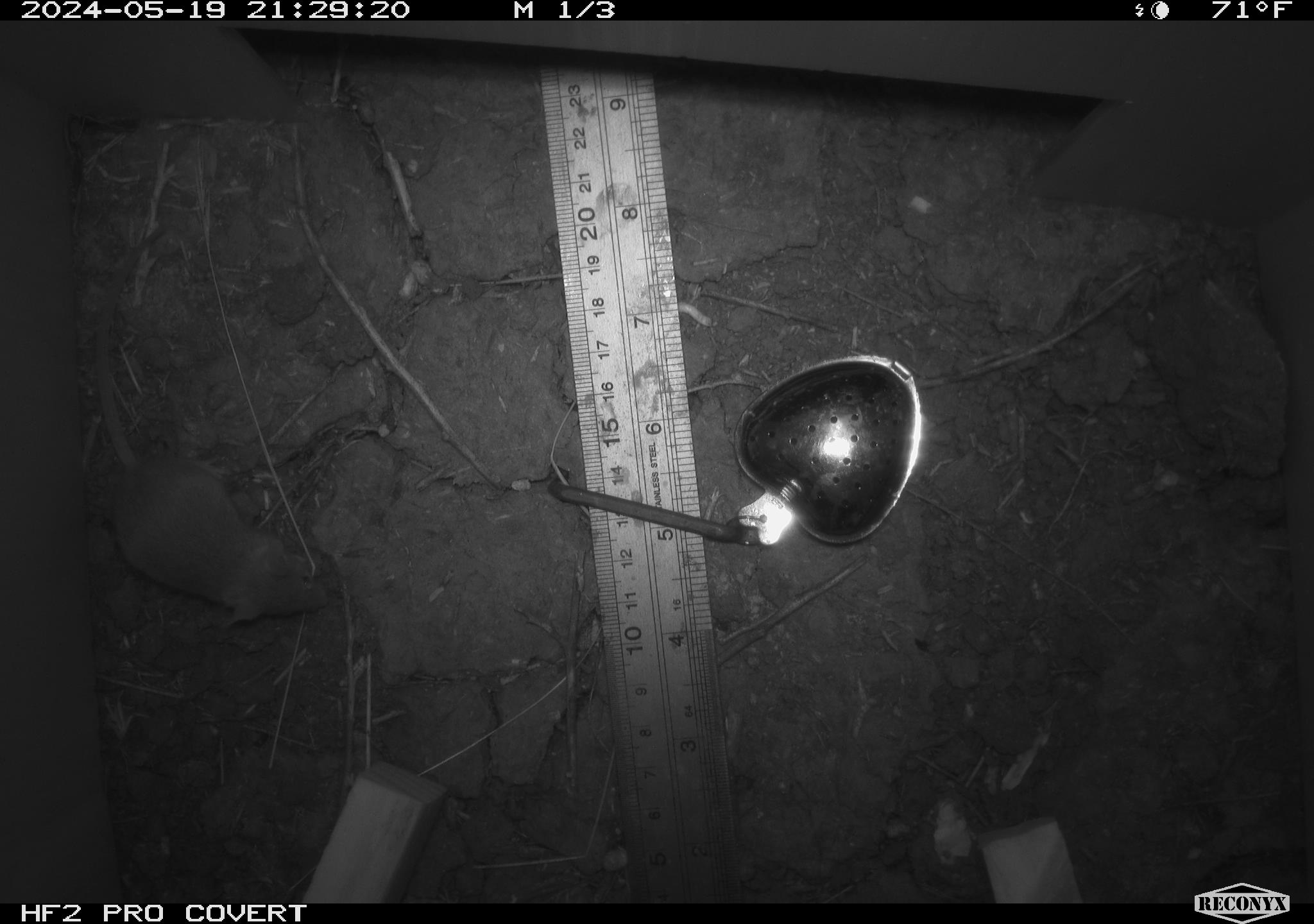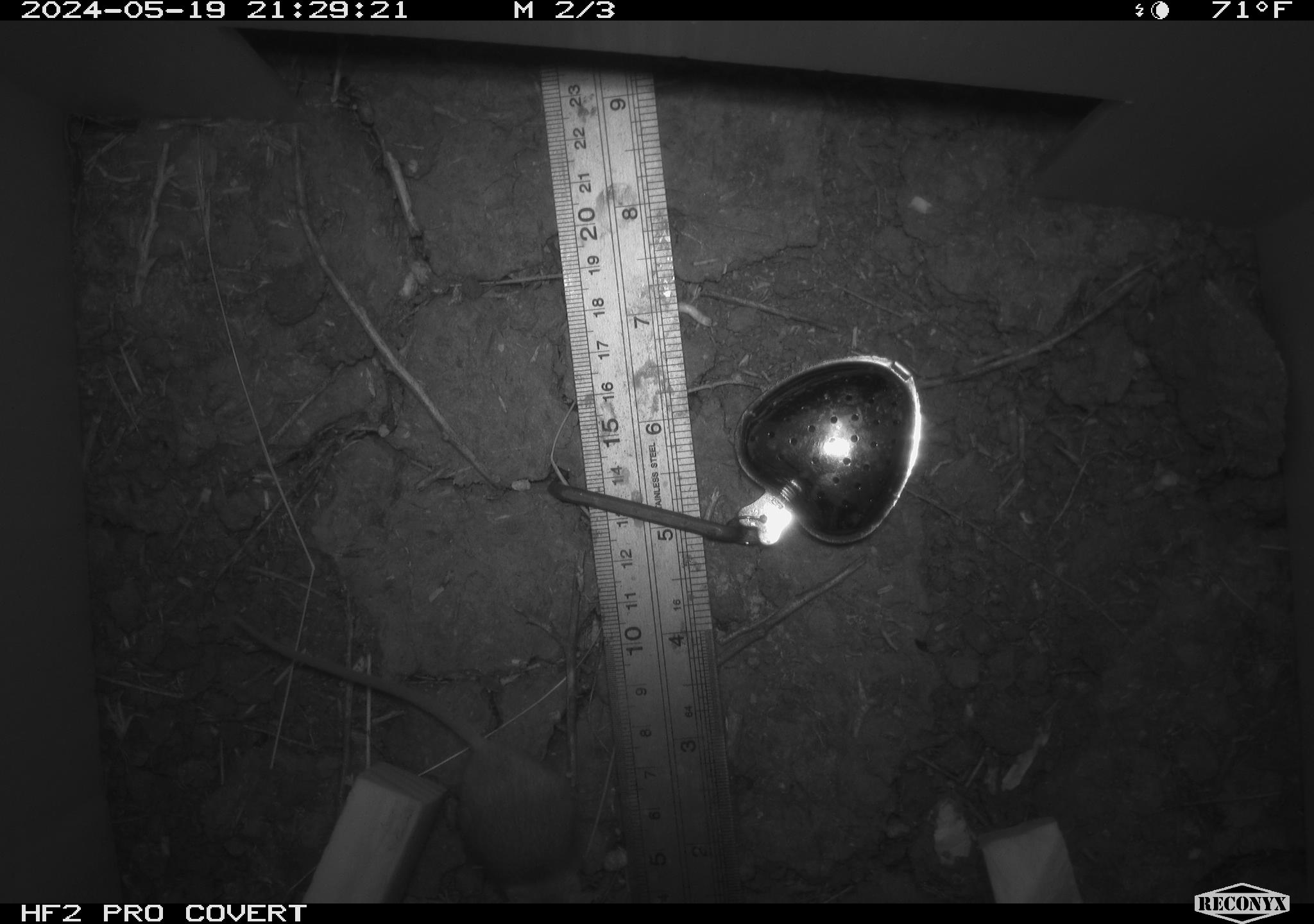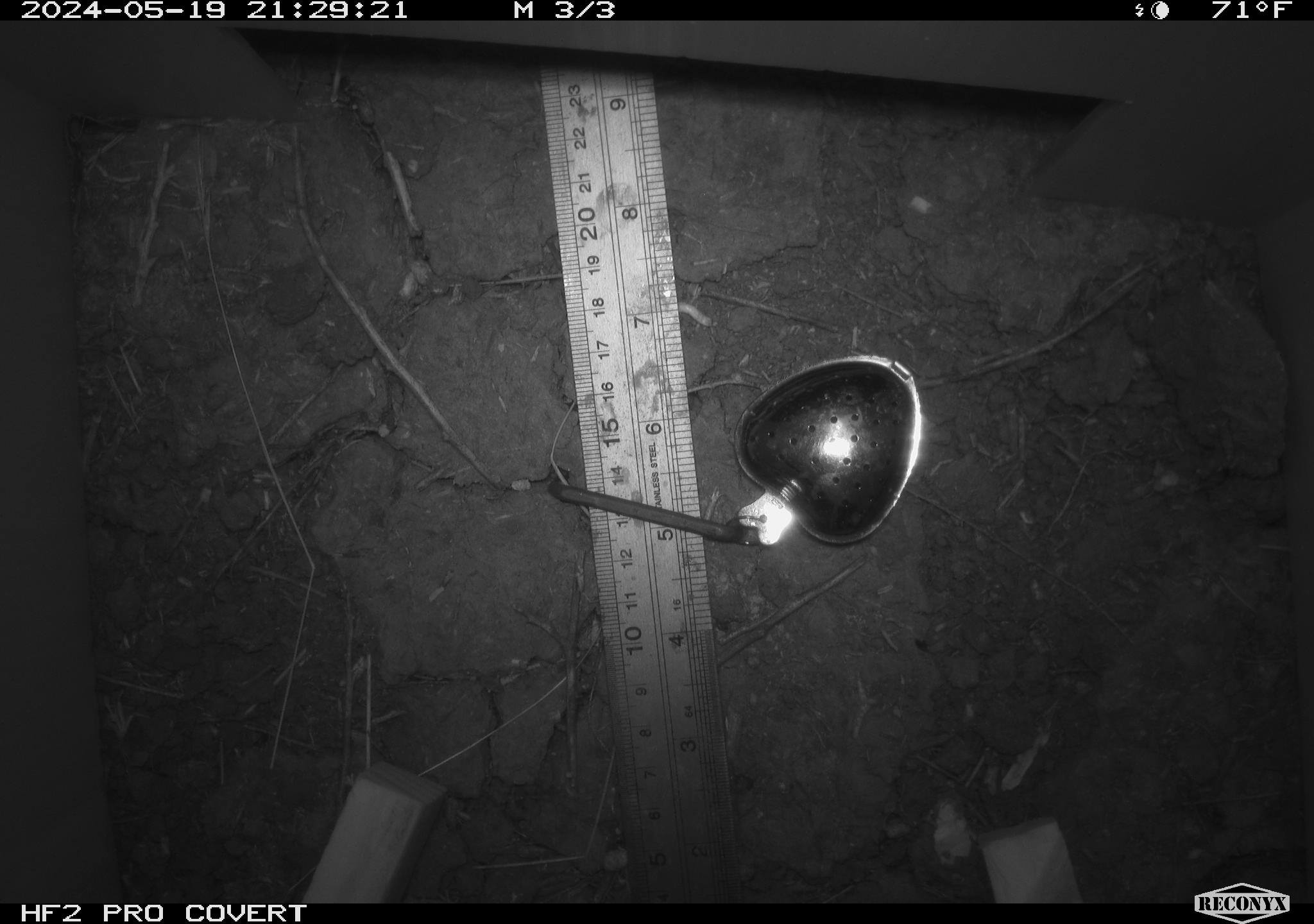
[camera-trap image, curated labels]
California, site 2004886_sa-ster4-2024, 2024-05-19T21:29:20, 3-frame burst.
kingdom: Animalia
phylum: Chordata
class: Mammalia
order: Rodentia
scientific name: Rodentia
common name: mouse species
Mouse species (Rodentia).